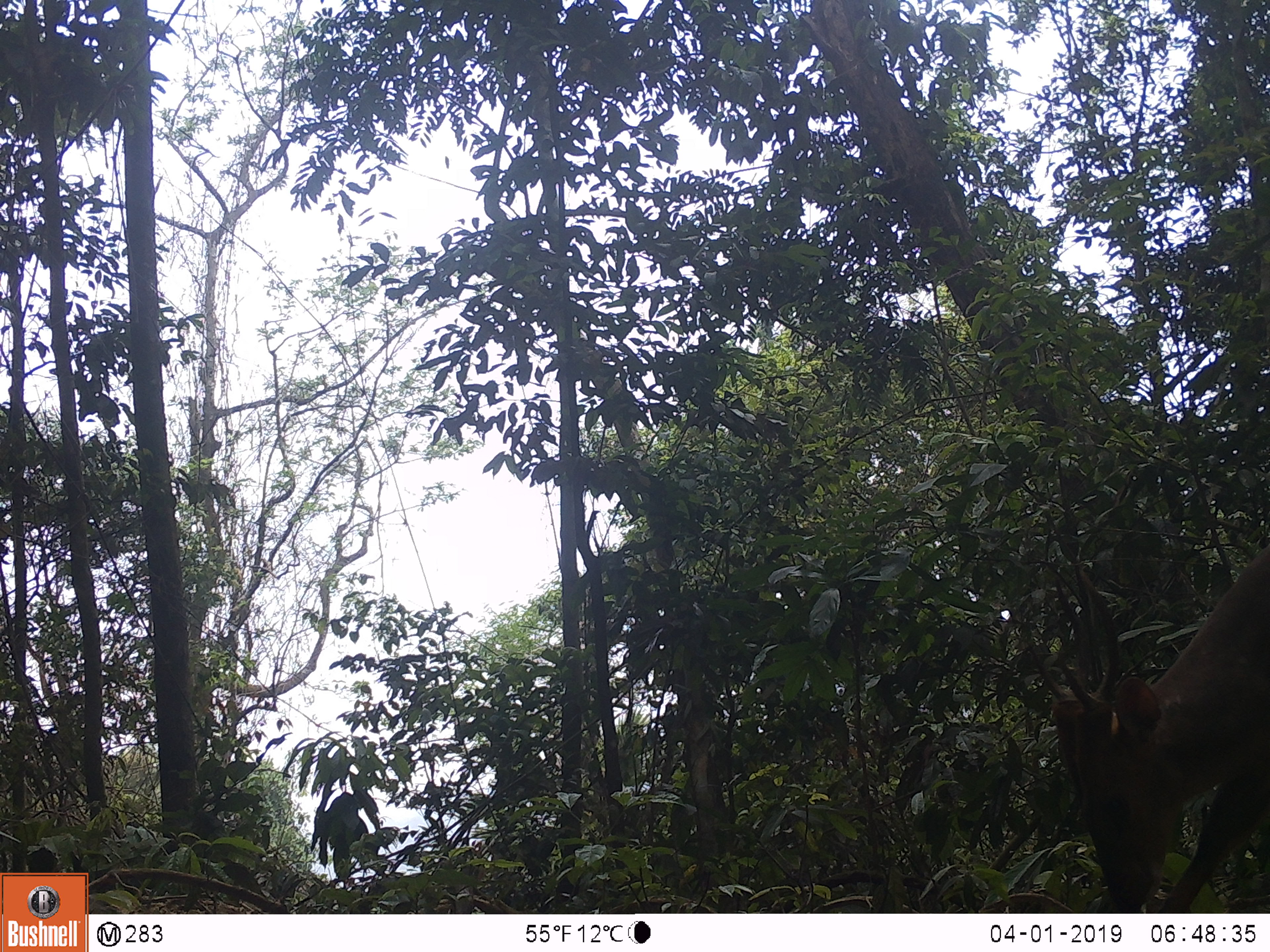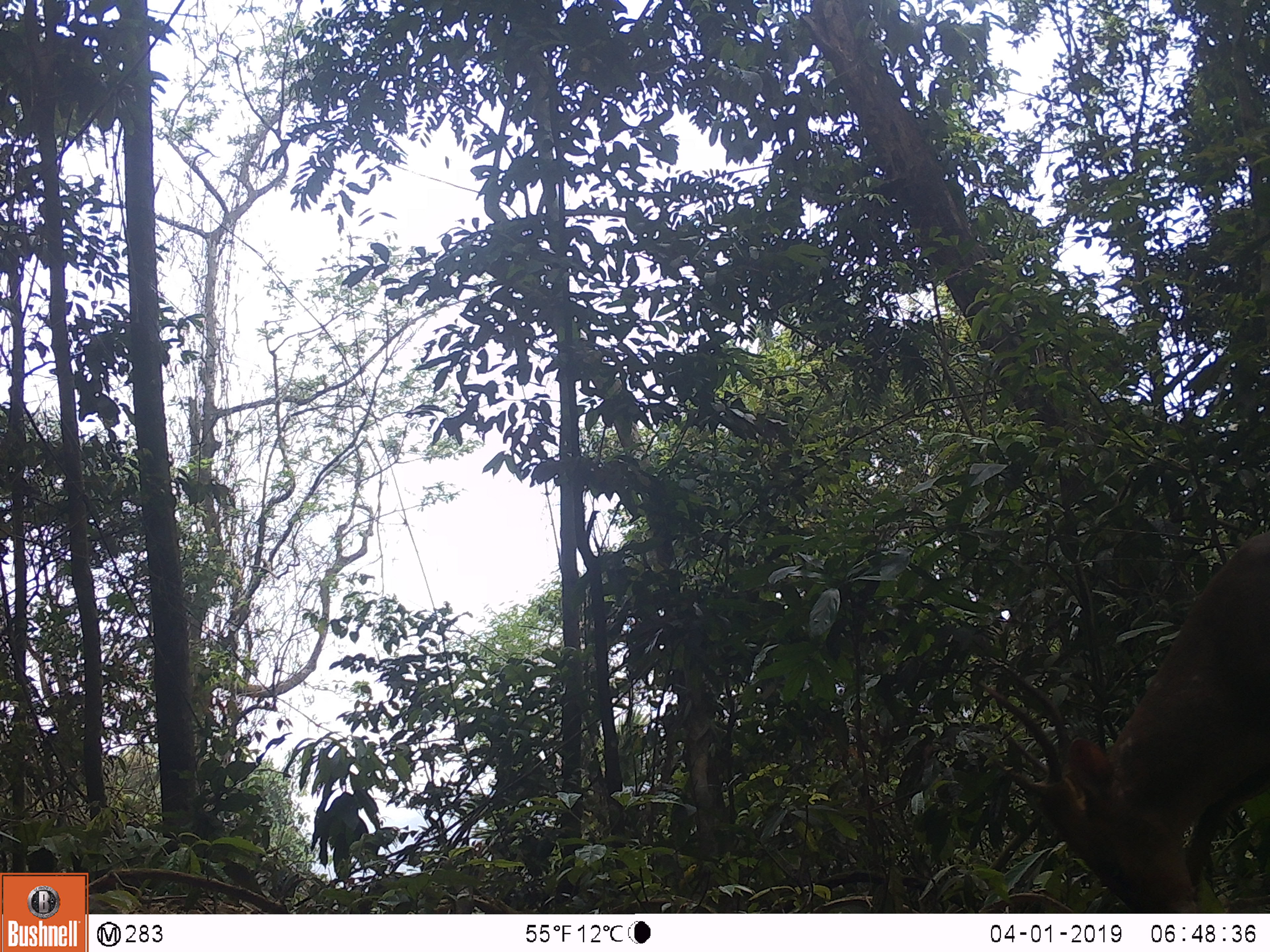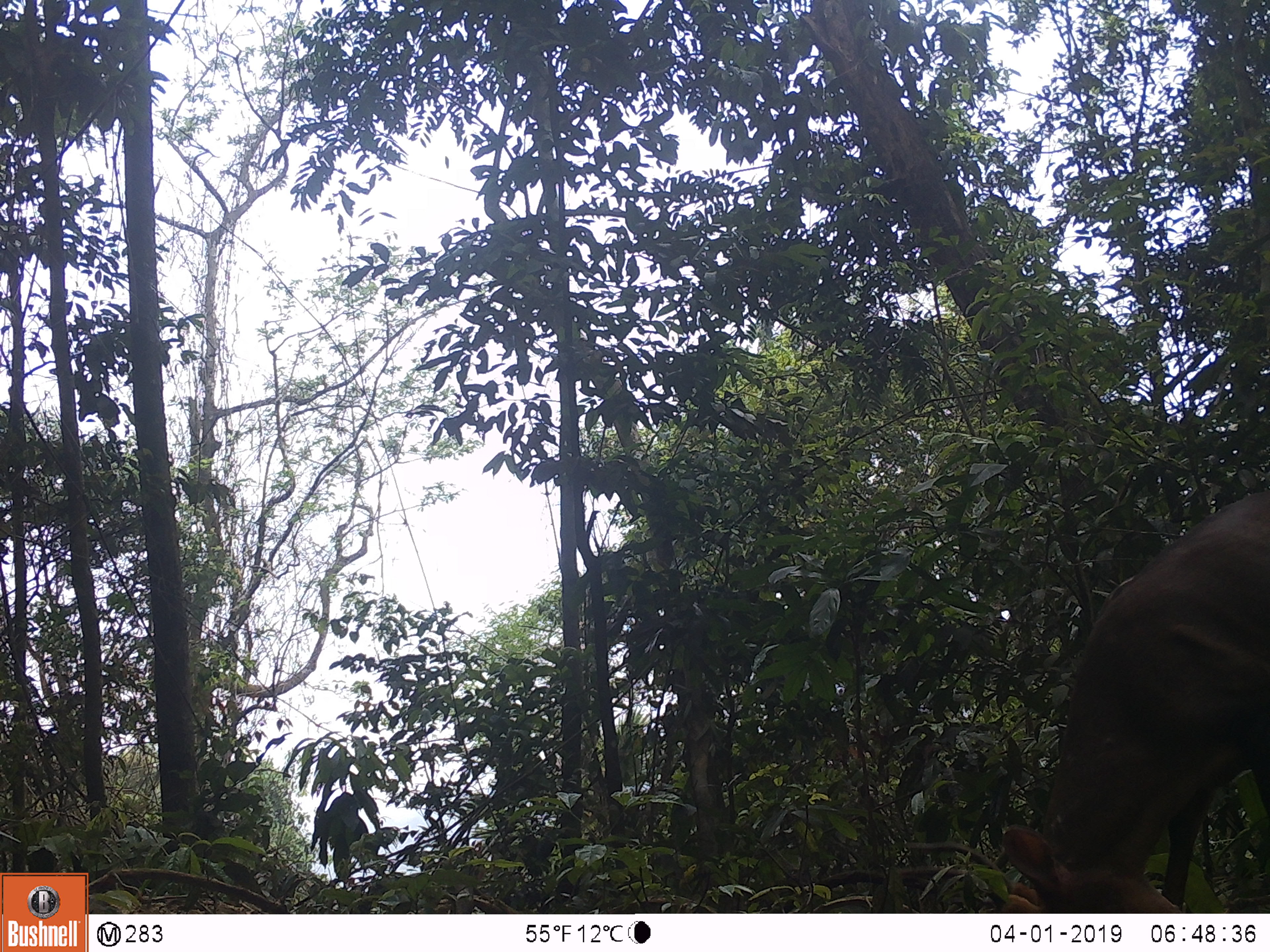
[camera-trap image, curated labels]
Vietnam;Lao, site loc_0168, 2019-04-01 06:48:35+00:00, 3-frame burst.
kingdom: Animalia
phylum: Chordata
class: Mammalia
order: Artiodactyla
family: Cervidae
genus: Muntiacus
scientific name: Muntiacus vuquangensis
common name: large-antlered muntjac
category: large antlered muntjac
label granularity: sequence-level